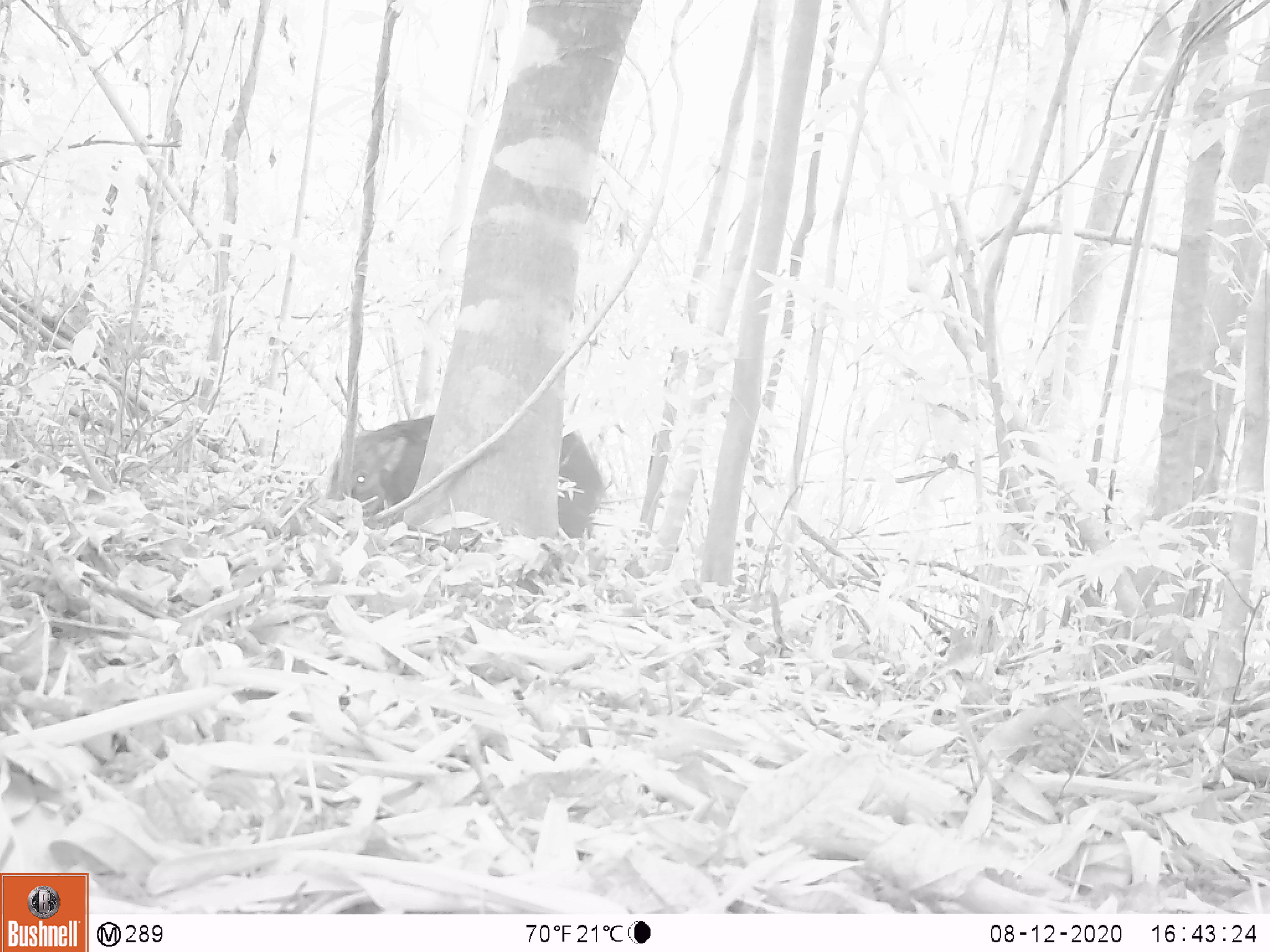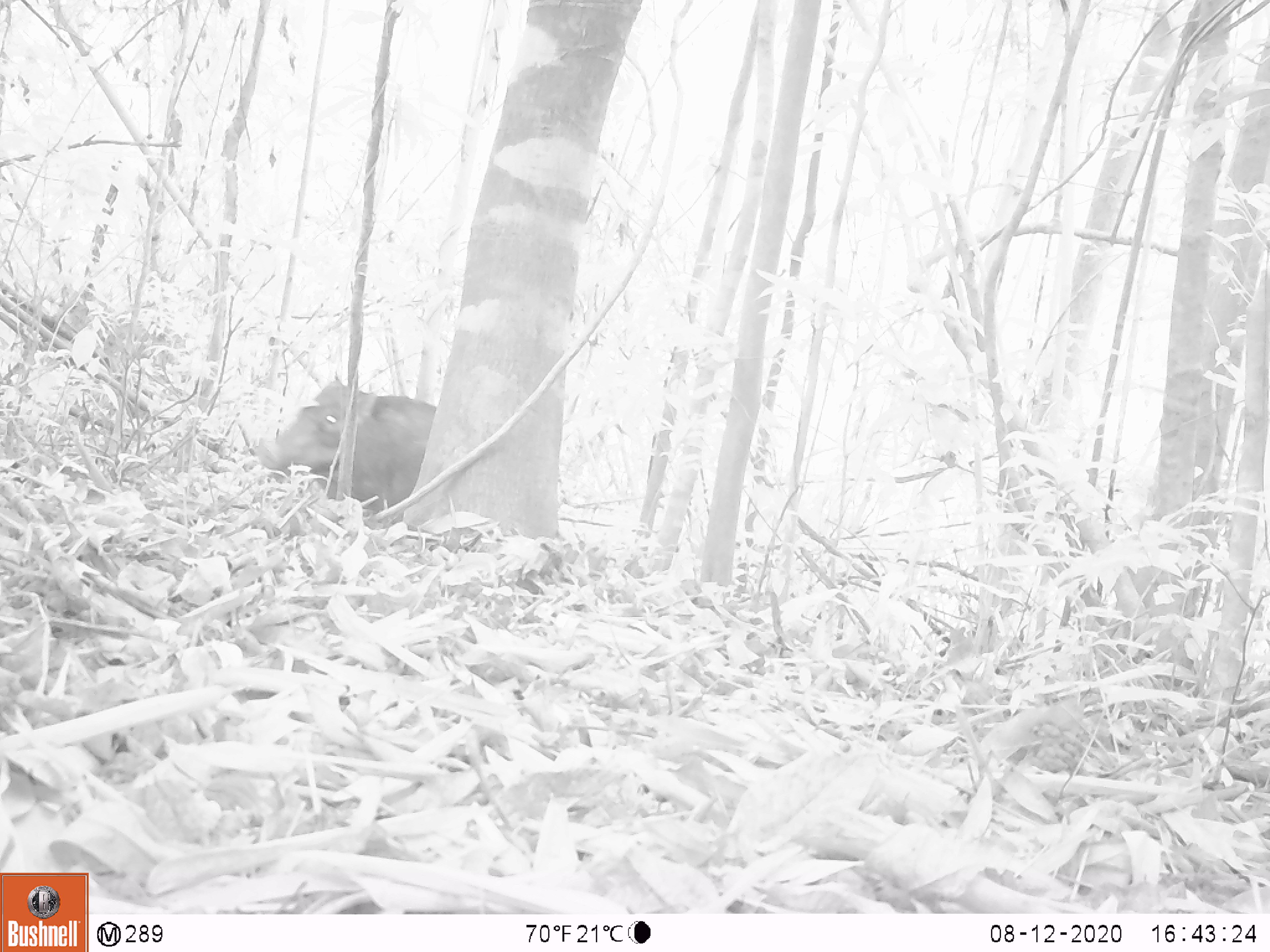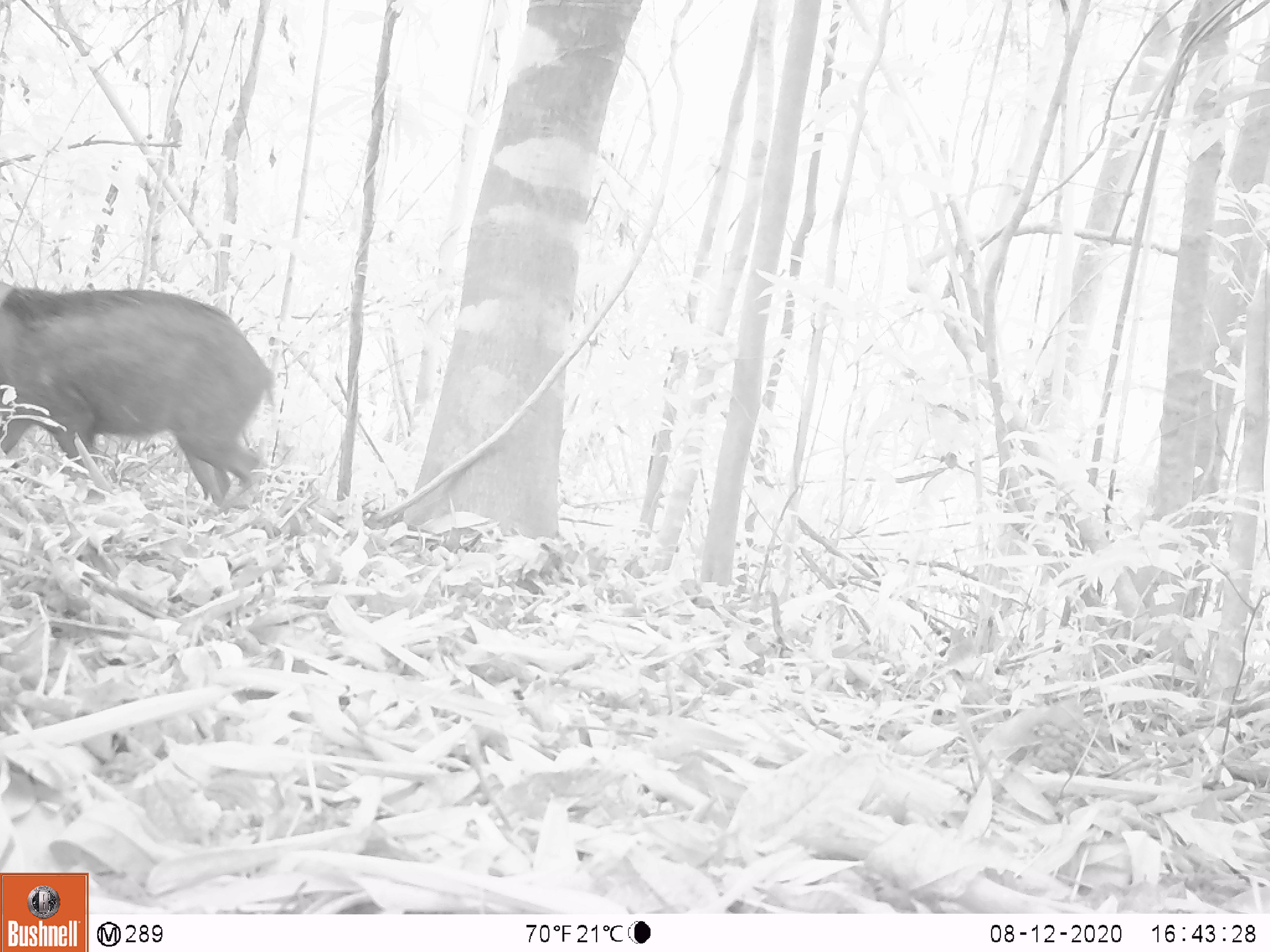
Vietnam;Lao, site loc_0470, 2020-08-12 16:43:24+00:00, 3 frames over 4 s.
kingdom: Animalia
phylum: Chordata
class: Mammalia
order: Artiodactyla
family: Suidae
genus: Sus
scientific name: Sus scrofa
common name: eurasian wild pig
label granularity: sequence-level